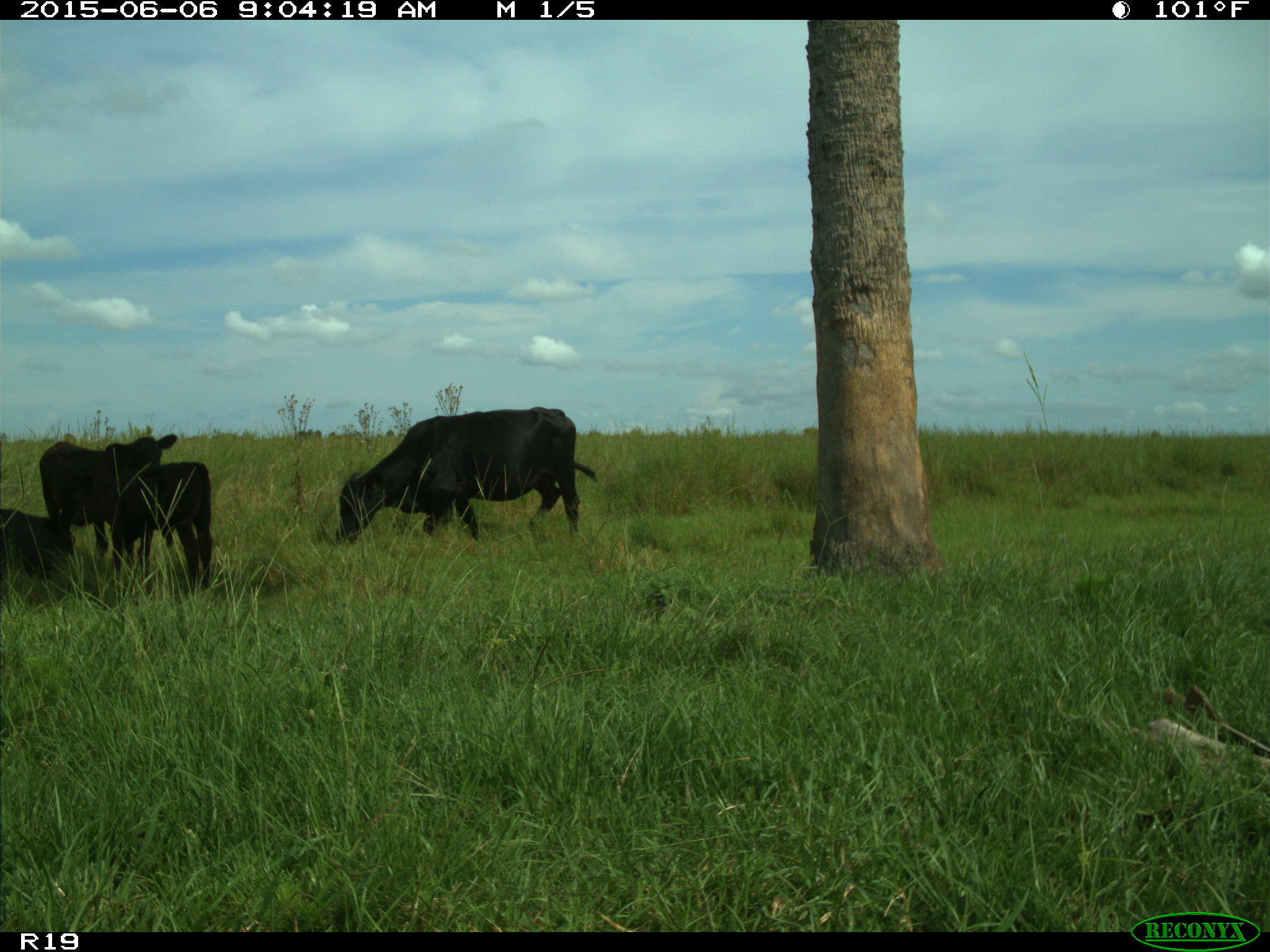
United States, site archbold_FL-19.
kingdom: Animalia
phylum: Chordata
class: Mammalia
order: Artiodactyla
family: Bovidae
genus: Bos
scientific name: Bos taurus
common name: domestic cow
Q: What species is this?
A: Bos taurus (domestic cow).